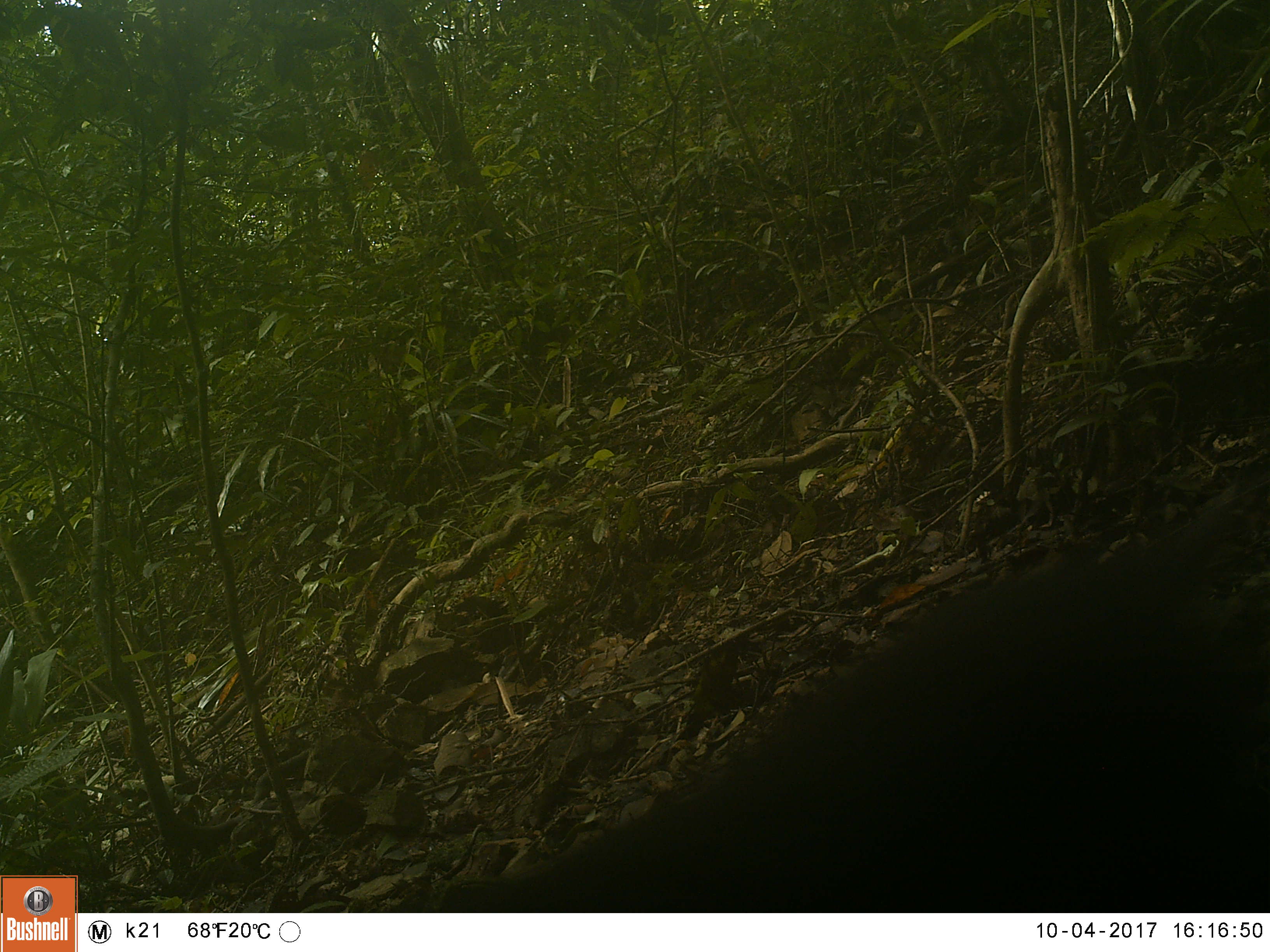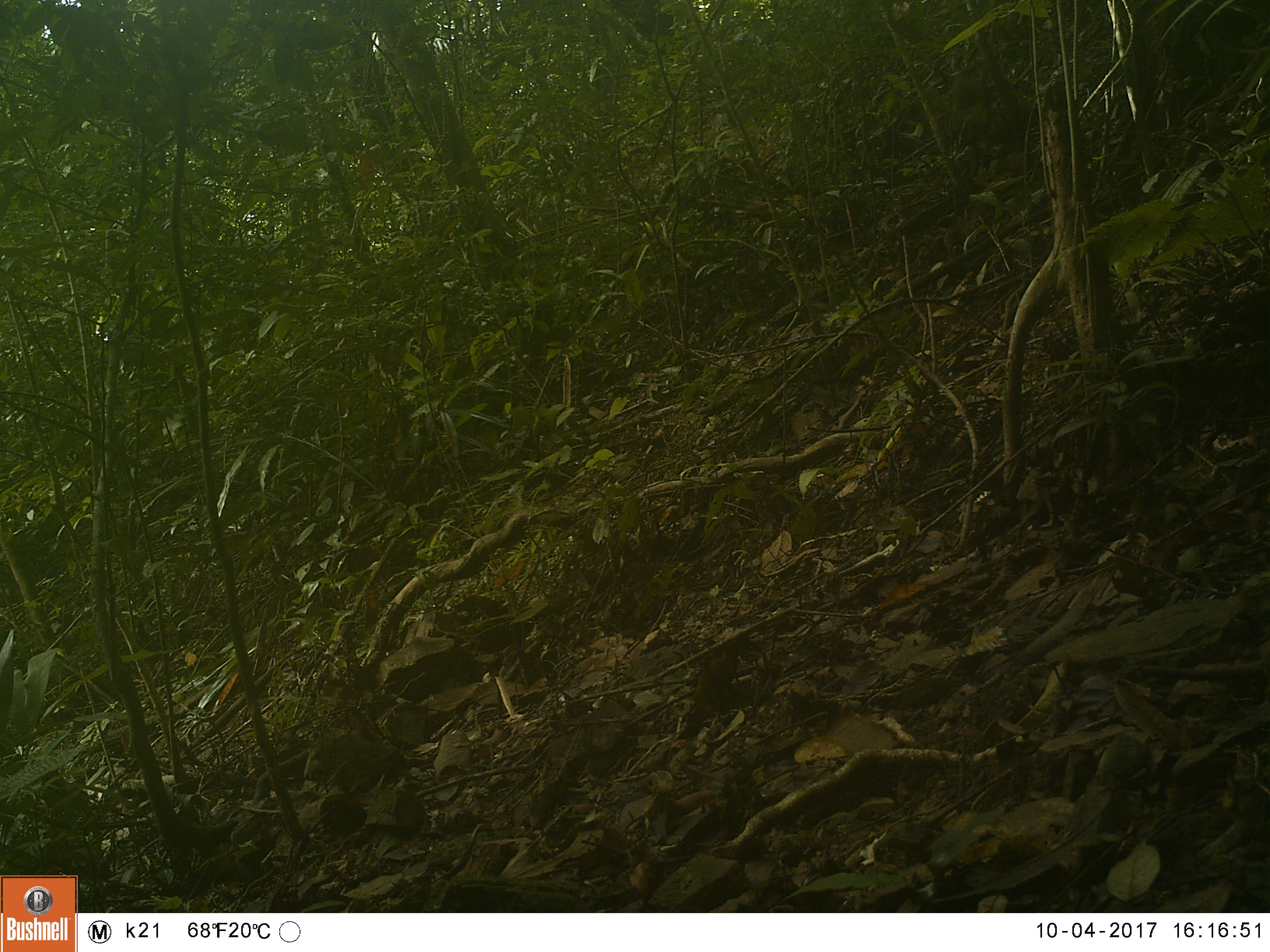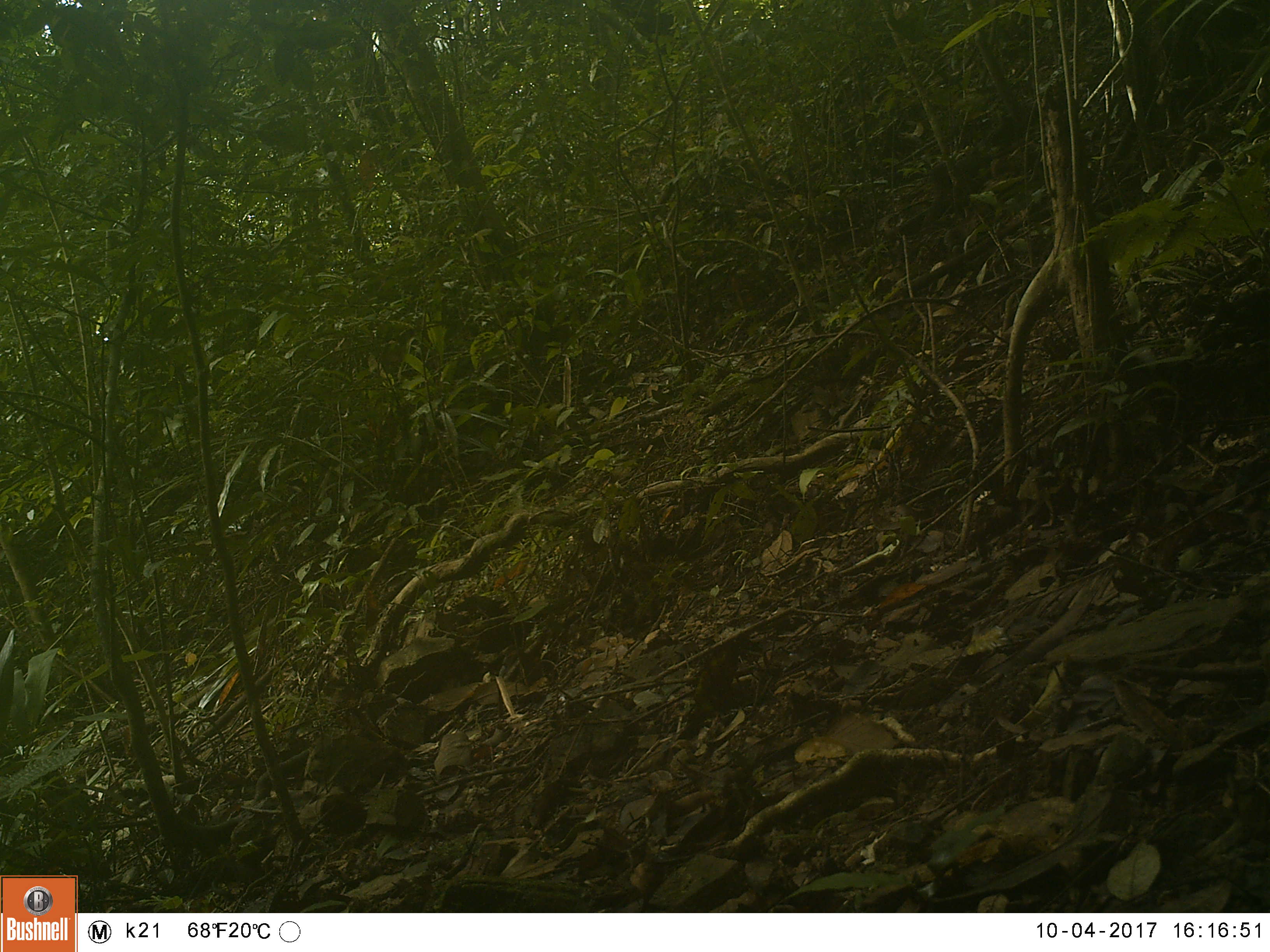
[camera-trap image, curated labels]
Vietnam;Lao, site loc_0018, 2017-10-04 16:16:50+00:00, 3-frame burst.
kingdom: Animalia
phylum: Chordata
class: Mammalia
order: Primates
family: Cercopithecidae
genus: Macaca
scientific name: Macaca arctoides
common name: stump-tailed macaque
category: stump tailed macaque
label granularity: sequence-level